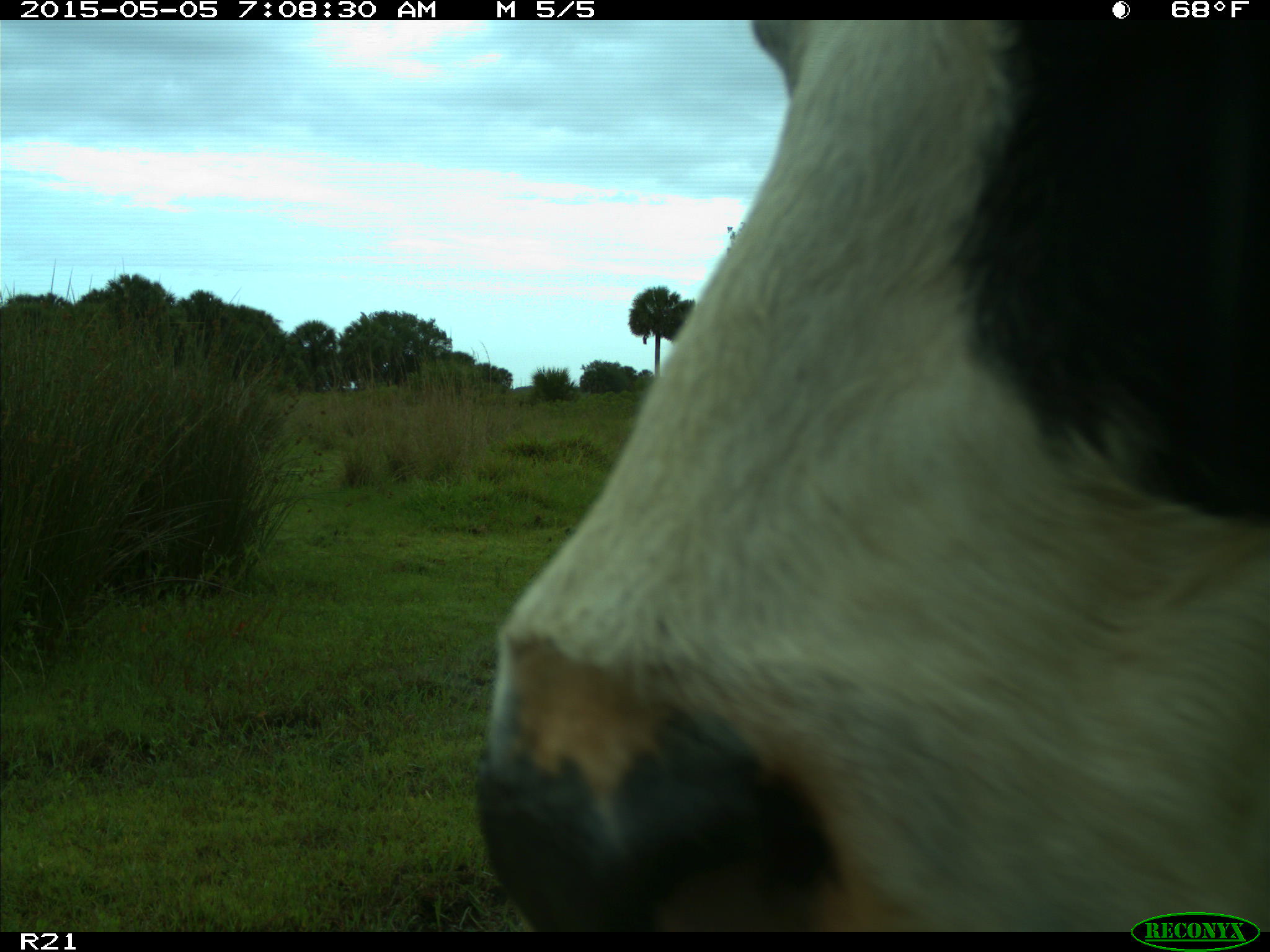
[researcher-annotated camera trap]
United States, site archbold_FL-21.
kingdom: Animalia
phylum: Chordata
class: Mammalia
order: Artiodactyla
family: Bovidae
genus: Bos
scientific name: Bos taurus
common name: domestic cow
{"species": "Bos taurus (domestic cow)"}